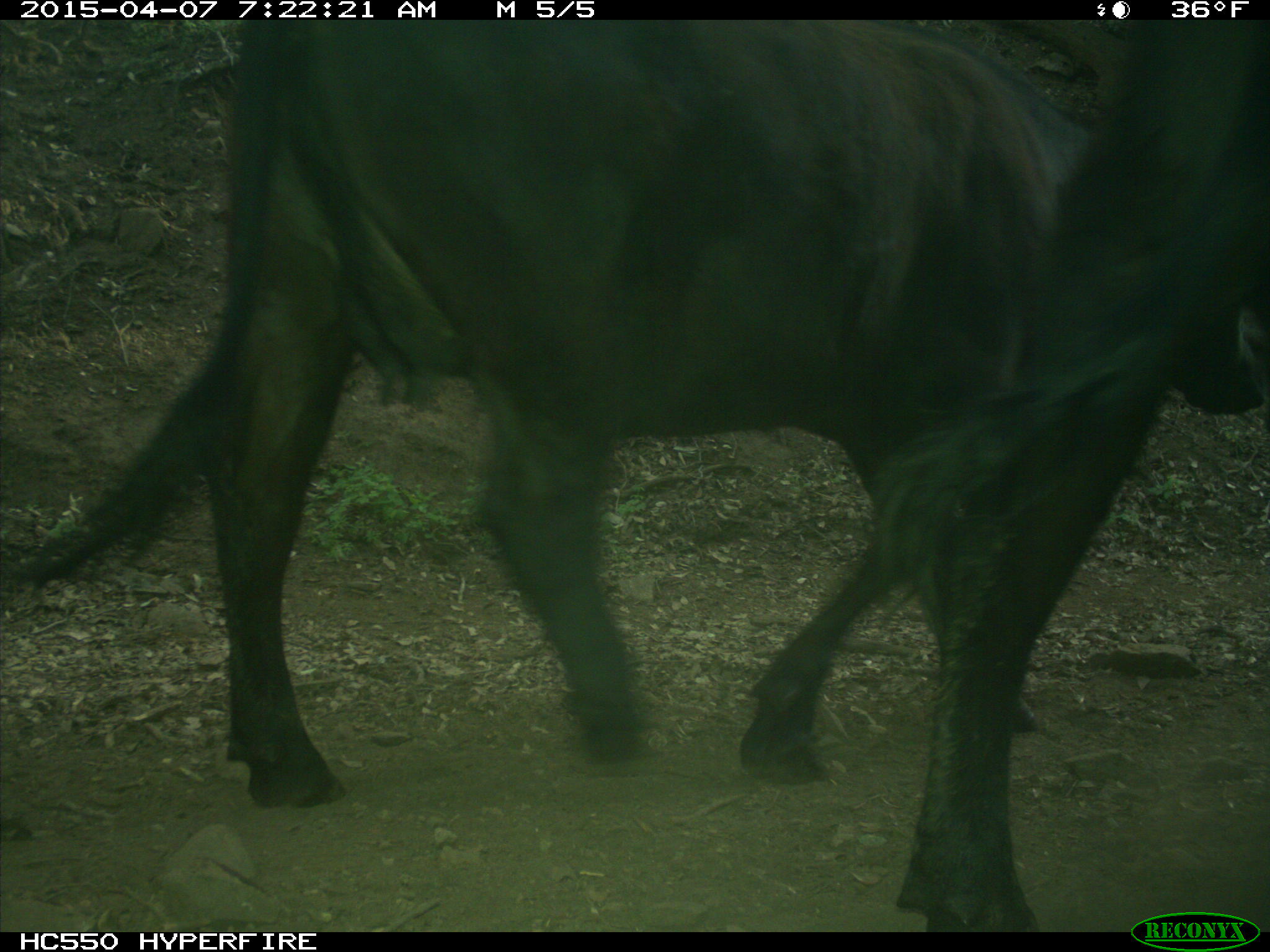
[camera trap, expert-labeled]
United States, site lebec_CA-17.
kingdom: Animalia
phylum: Chordata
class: Mammalia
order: Artiodactyla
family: Bovidae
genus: Bos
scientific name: Bos taurus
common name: domestic cow